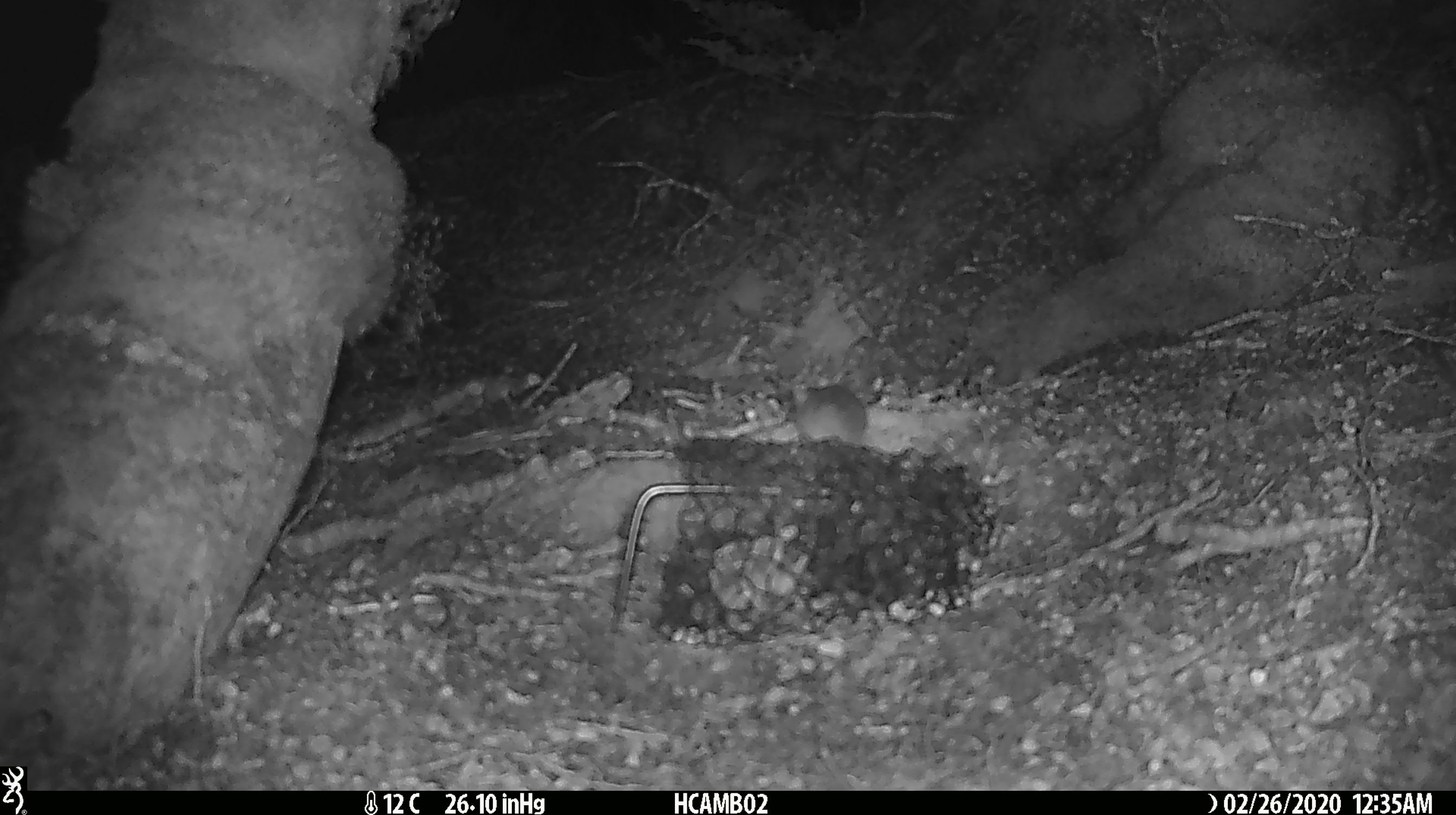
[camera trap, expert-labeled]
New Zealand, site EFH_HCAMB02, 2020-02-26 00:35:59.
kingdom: Animalia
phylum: Chordata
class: Mammalia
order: Rodentia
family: Muridae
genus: Mus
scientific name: Mus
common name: mouse